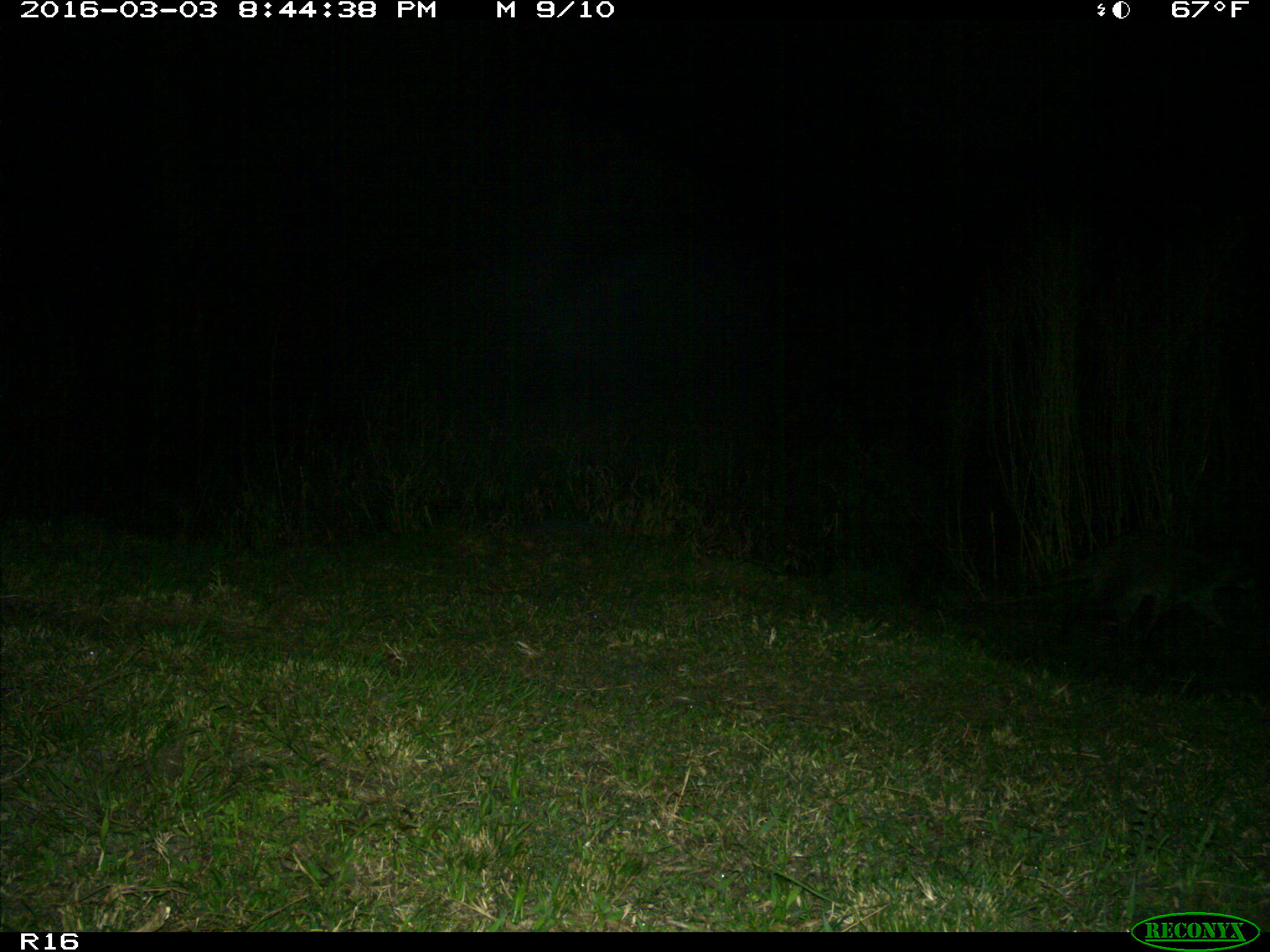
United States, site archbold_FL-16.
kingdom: Animalia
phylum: Chordata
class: Mammalia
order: Carnivora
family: Procyonidae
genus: Procyon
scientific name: Procyon lotor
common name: common raccoon